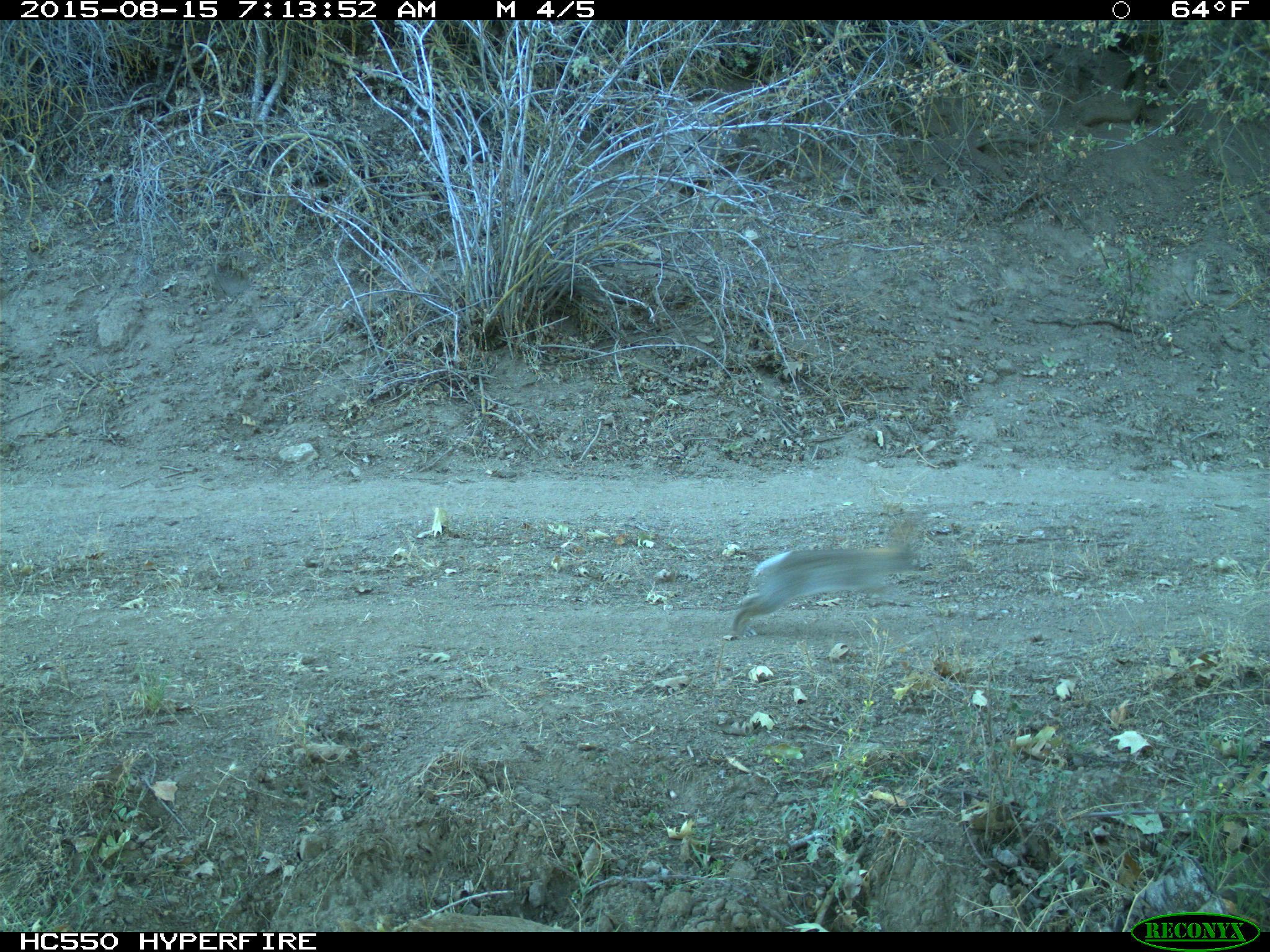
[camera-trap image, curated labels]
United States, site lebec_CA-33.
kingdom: Animalia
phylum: Chordata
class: Mammalia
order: Lagomorpha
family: Leporidae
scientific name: Leporidae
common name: rabbits and hares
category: unidentified rabbit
Unidentified rabbit (rabbits and hares) (Leporidae).